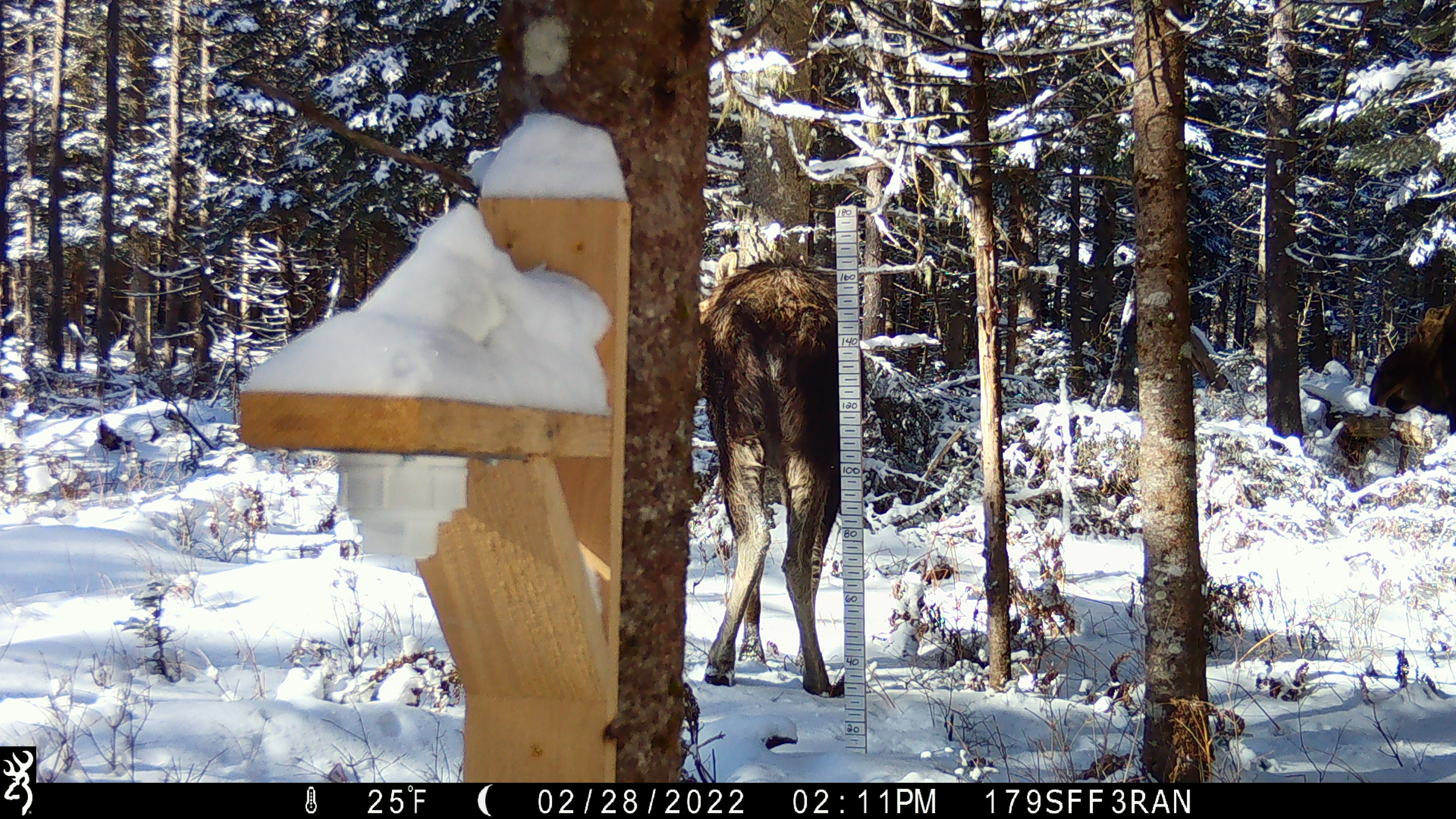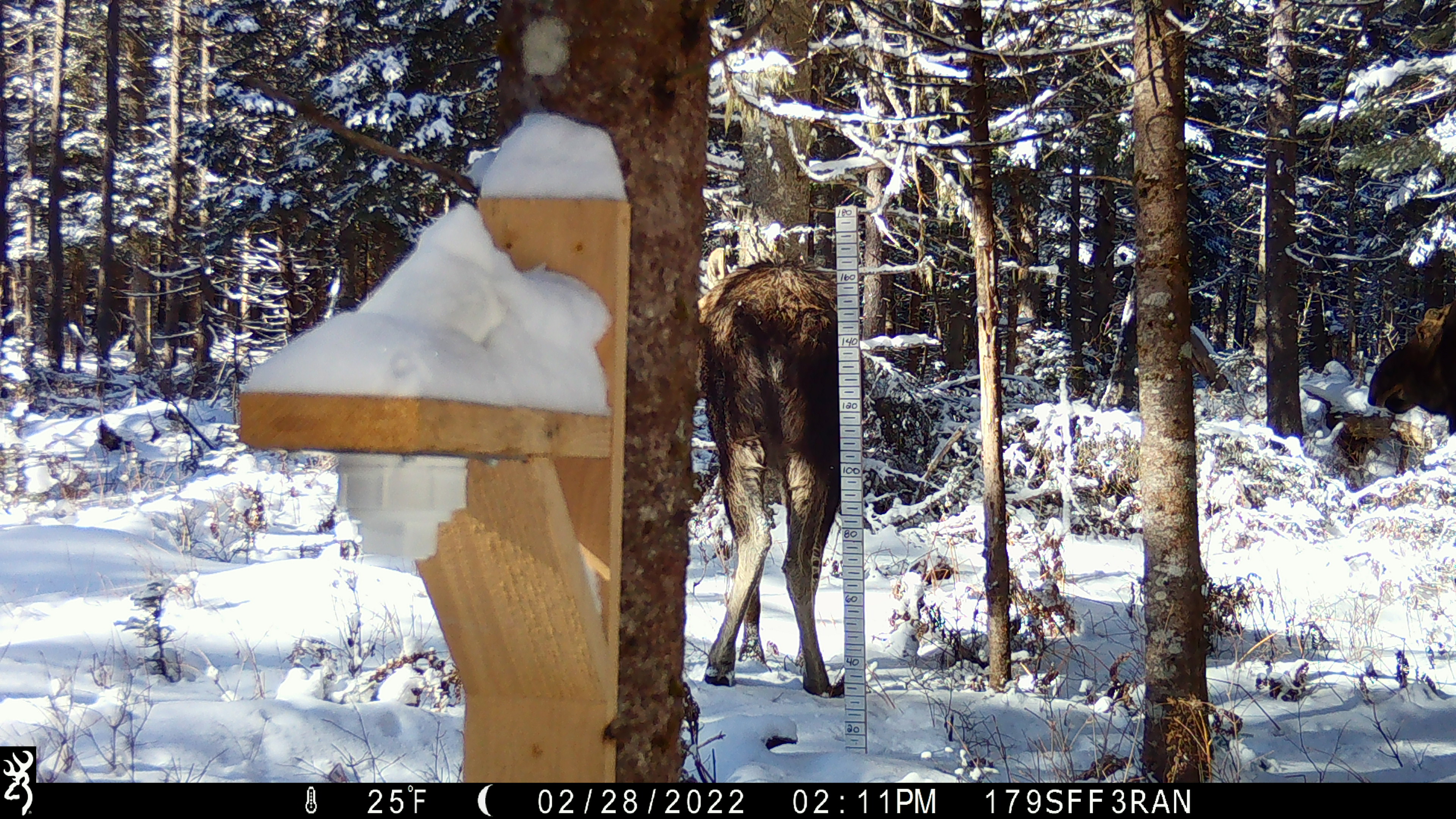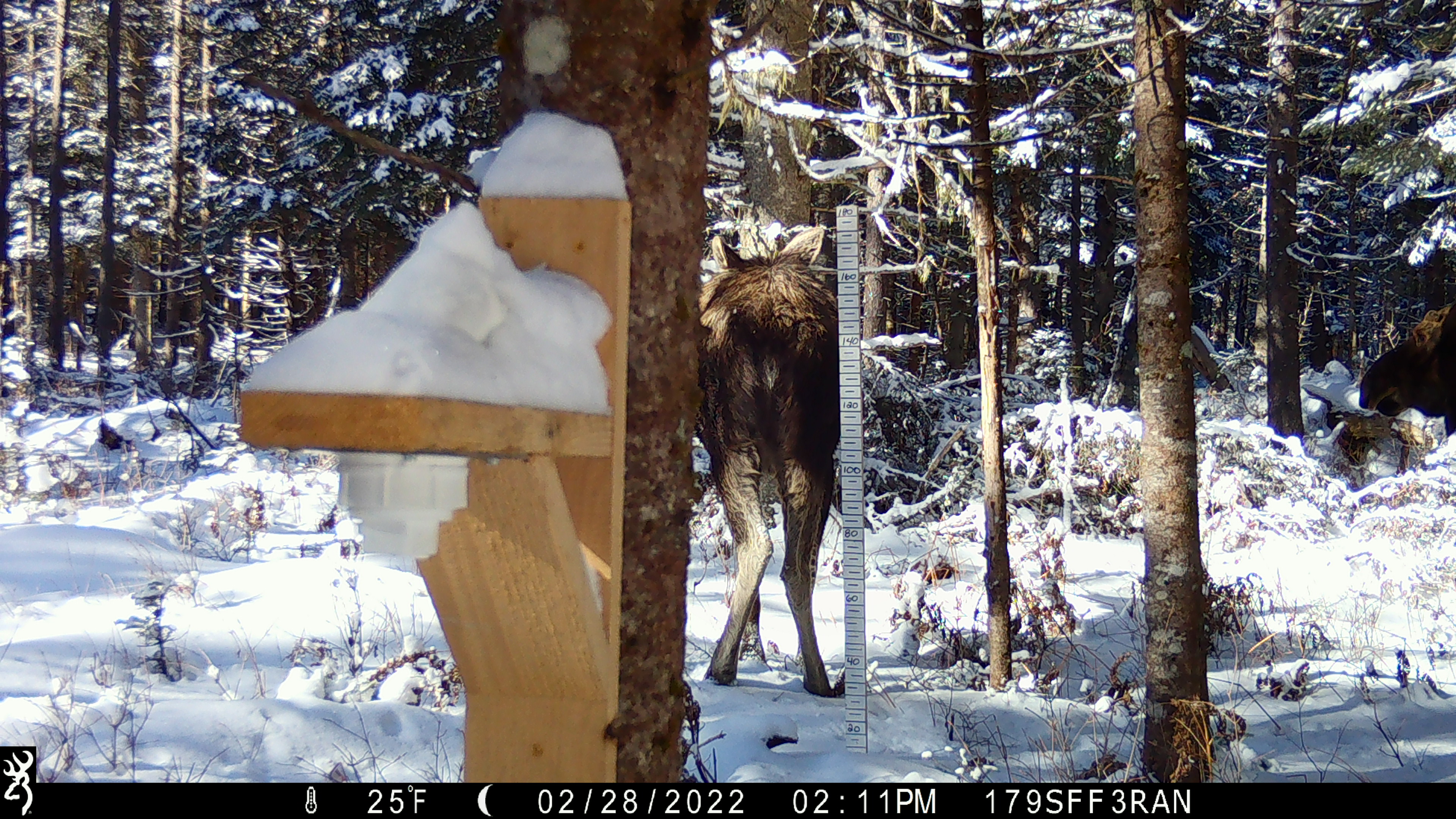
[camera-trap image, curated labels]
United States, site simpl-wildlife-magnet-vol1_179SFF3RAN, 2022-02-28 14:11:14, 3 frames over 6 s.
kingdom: Animalia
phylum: Chordata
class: Mammalia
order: Artiodactyla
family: Cervidae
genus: Alces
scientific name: Alces alces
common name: moose